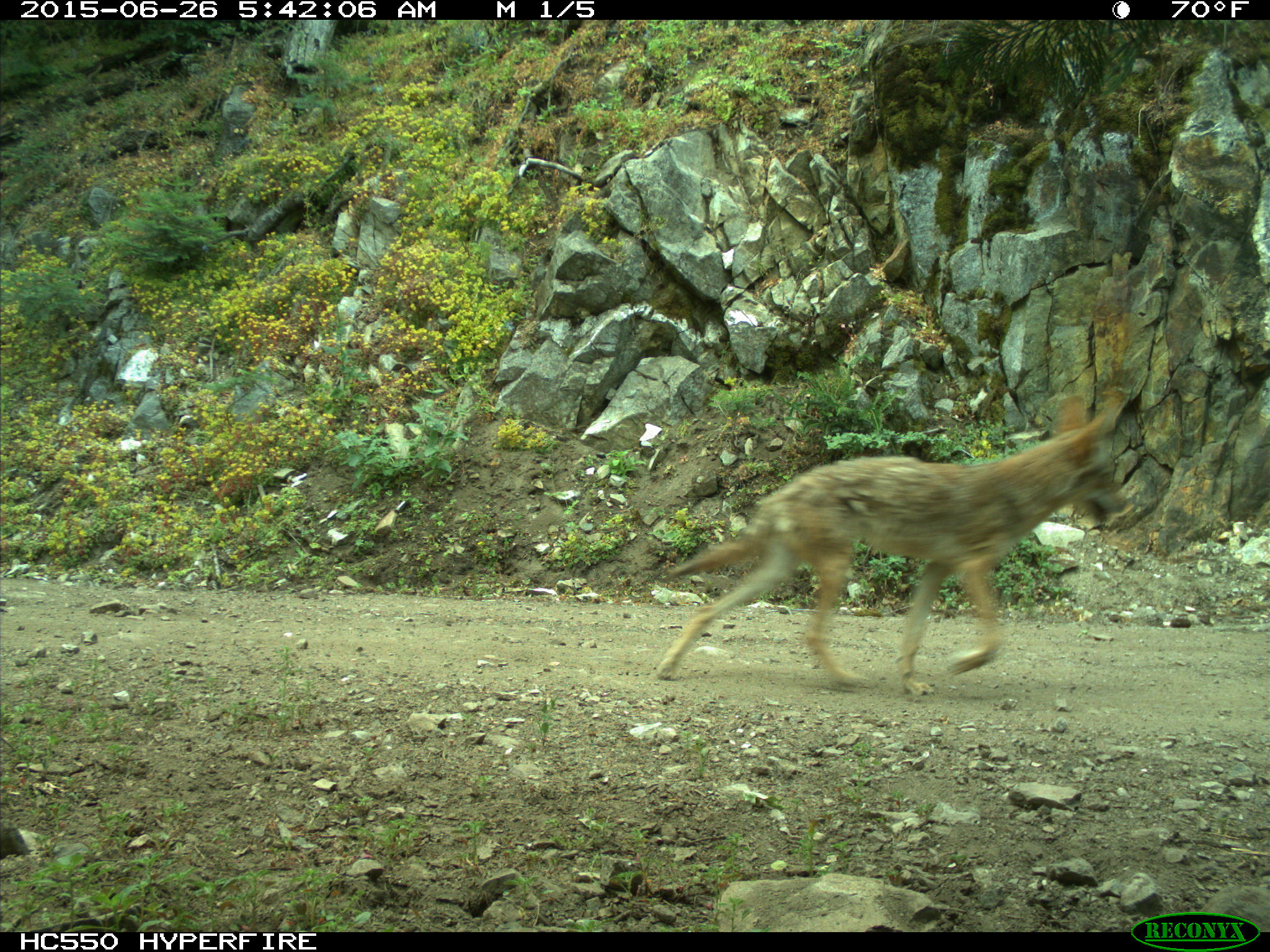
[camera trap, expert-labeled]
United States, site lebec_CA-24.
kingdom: Animalia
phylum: Chordata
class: Mammalia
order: Carnivora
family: Canidae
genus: Canis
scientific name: Canis latrans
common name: coyote